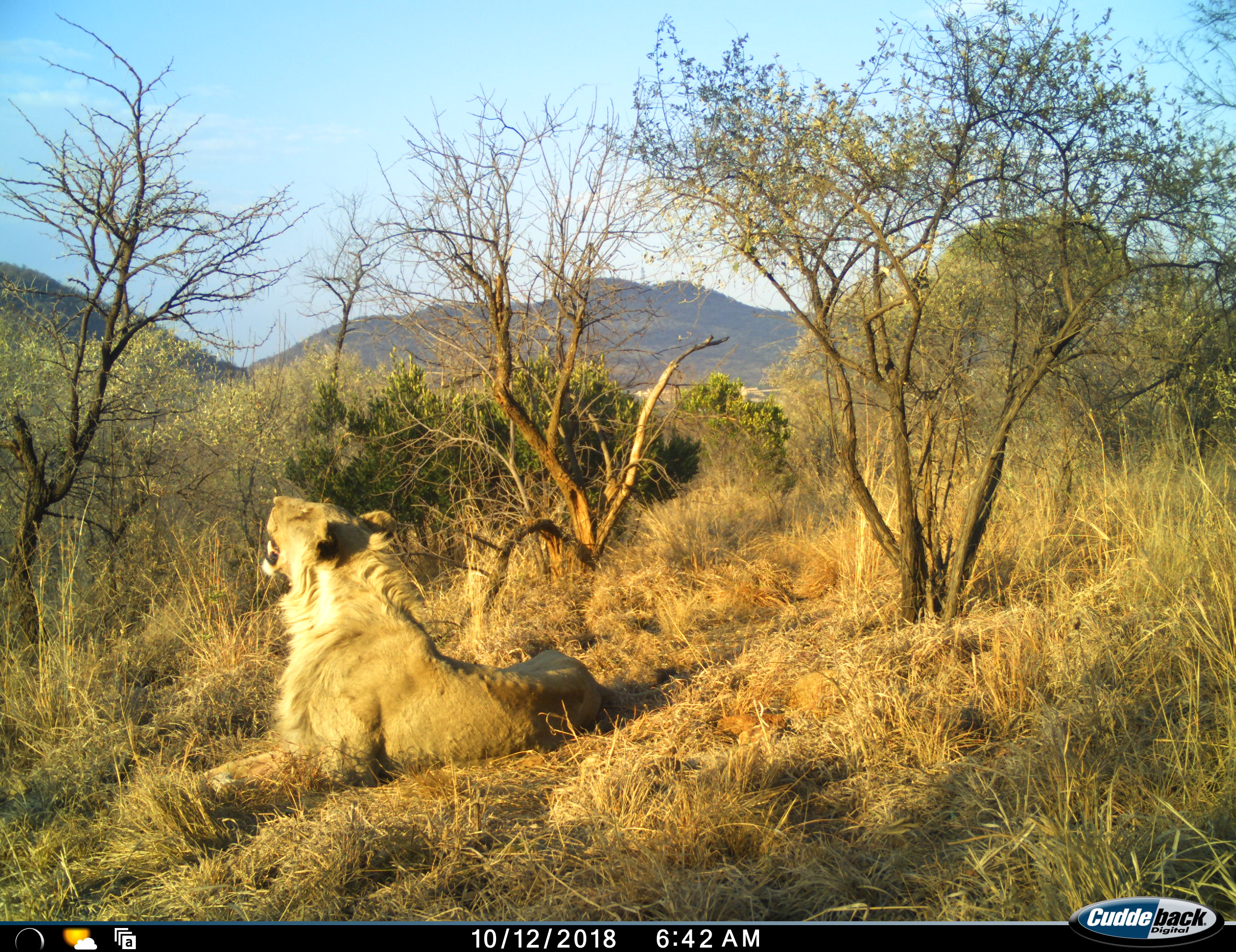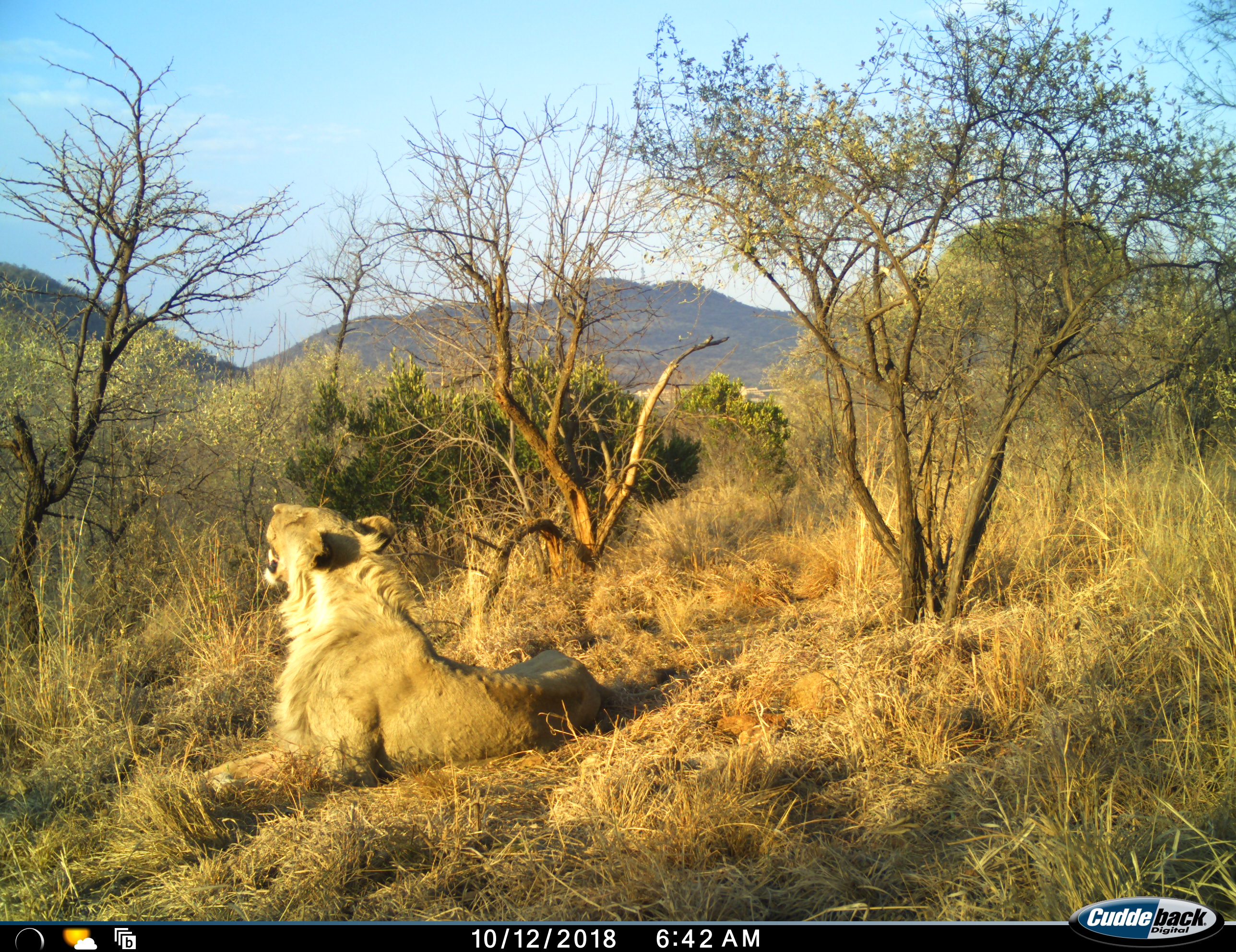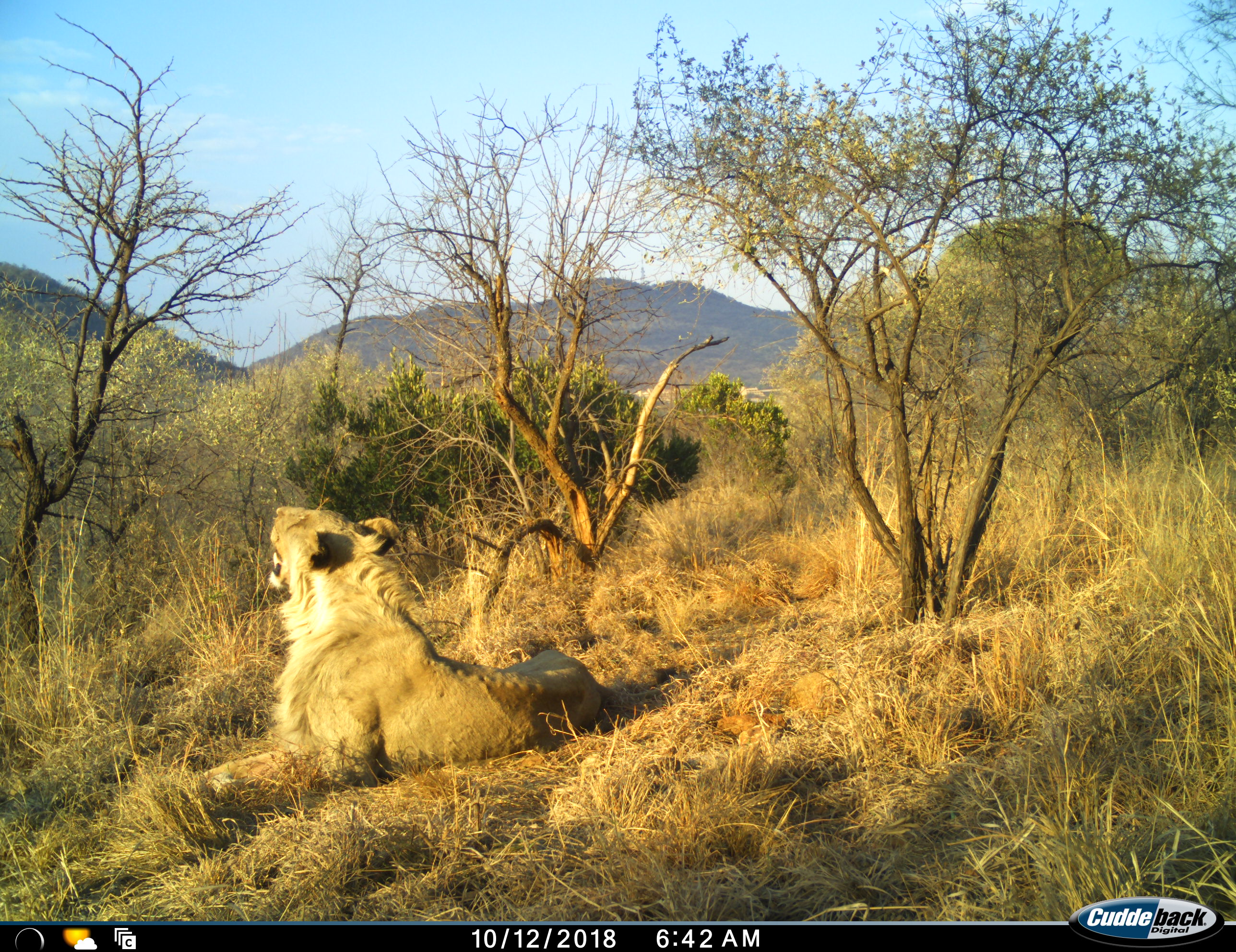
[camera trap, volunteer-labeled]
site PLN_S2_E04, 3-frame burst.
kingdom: Animalia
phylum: Chordata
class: Mammalia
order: Carnivora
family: Felidae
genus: Panthera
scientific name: Panthera leo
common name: lion male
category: lionmale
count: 1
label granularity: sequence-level